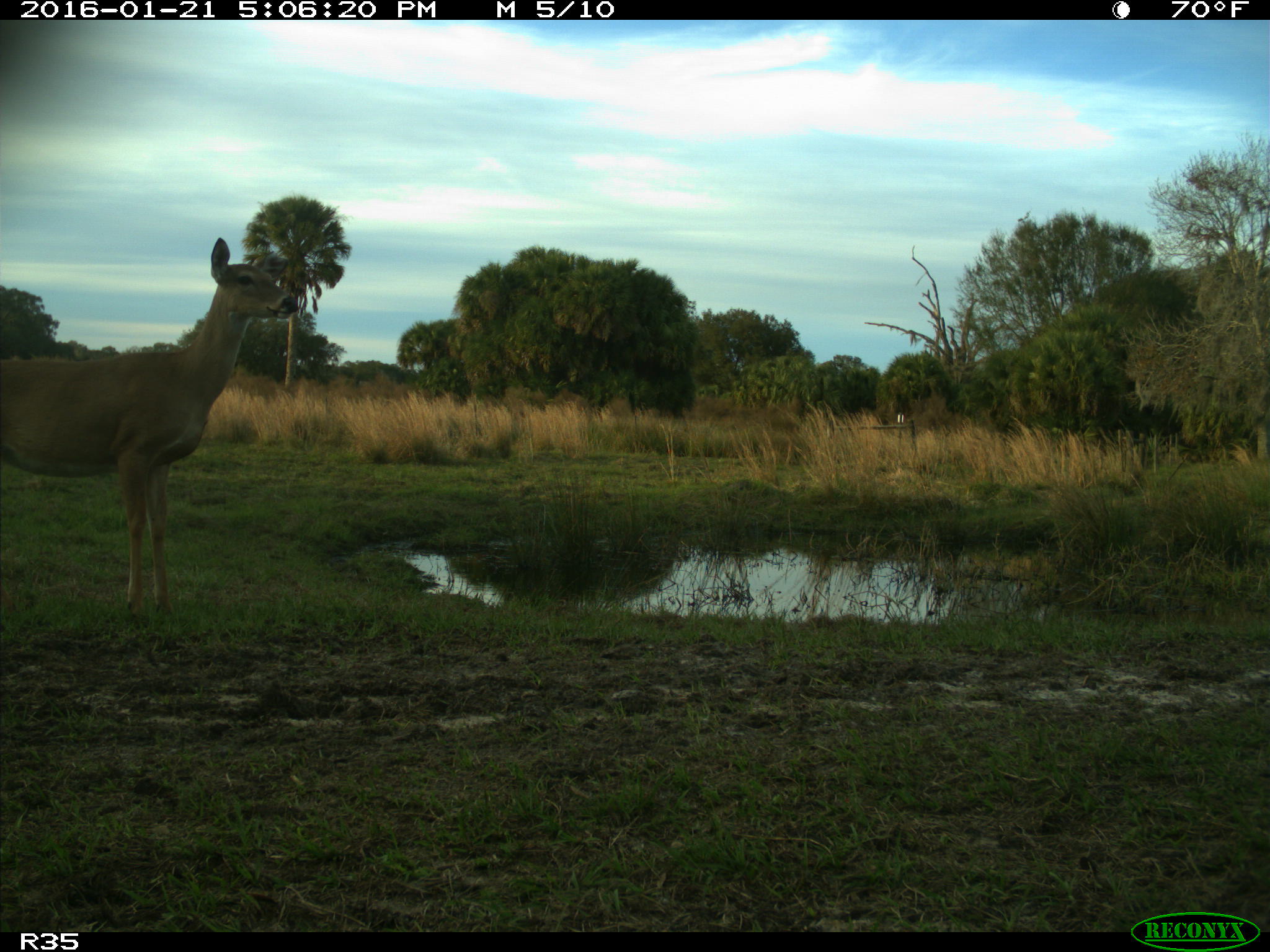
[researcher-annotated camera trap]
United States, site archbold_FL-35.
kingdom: Animalia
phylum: Chordata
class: Mammalia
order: Artiodactyla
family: Cervidae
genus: Odocoileus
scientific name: Odocoileus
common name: deer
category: unidentified deer